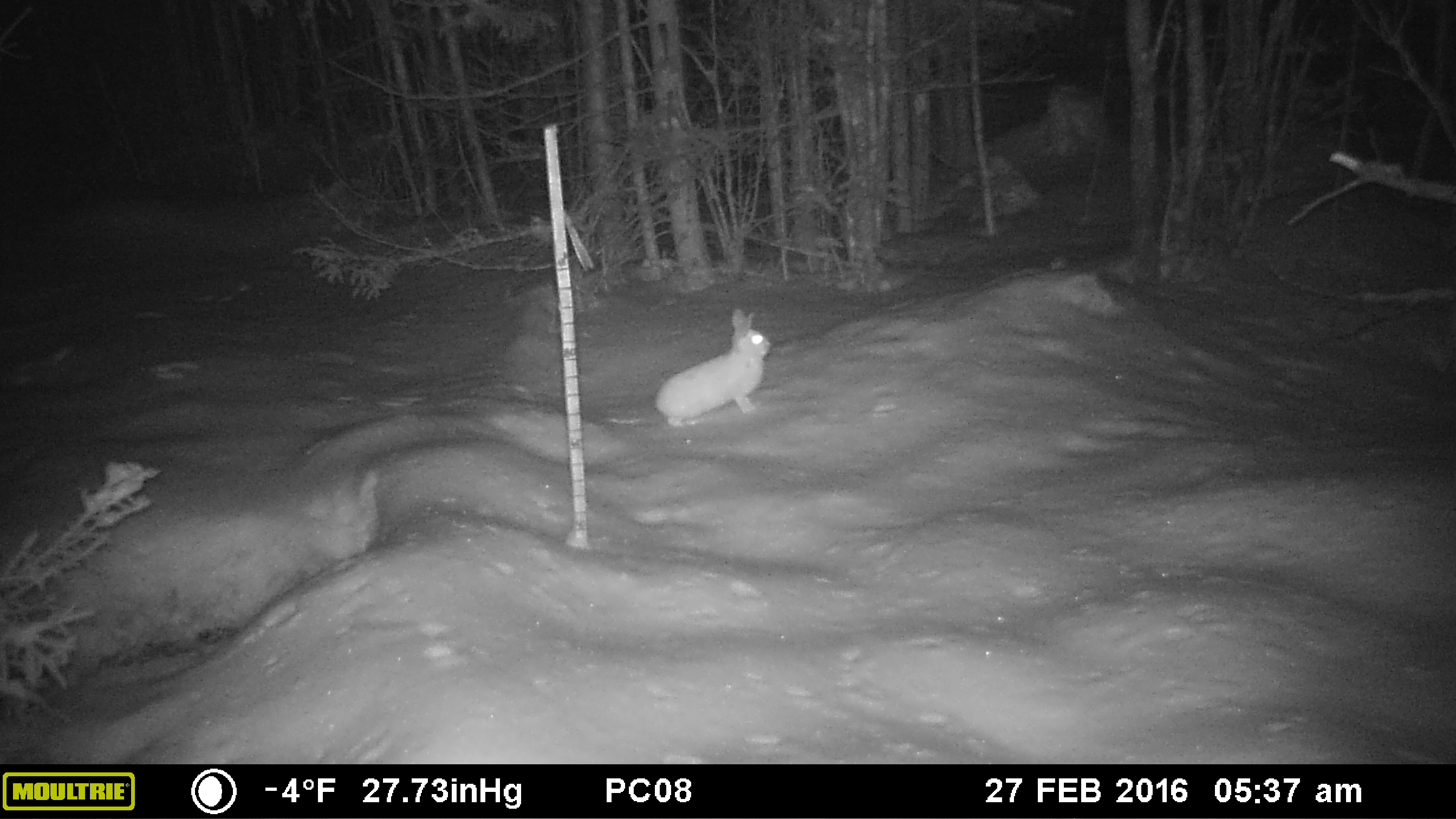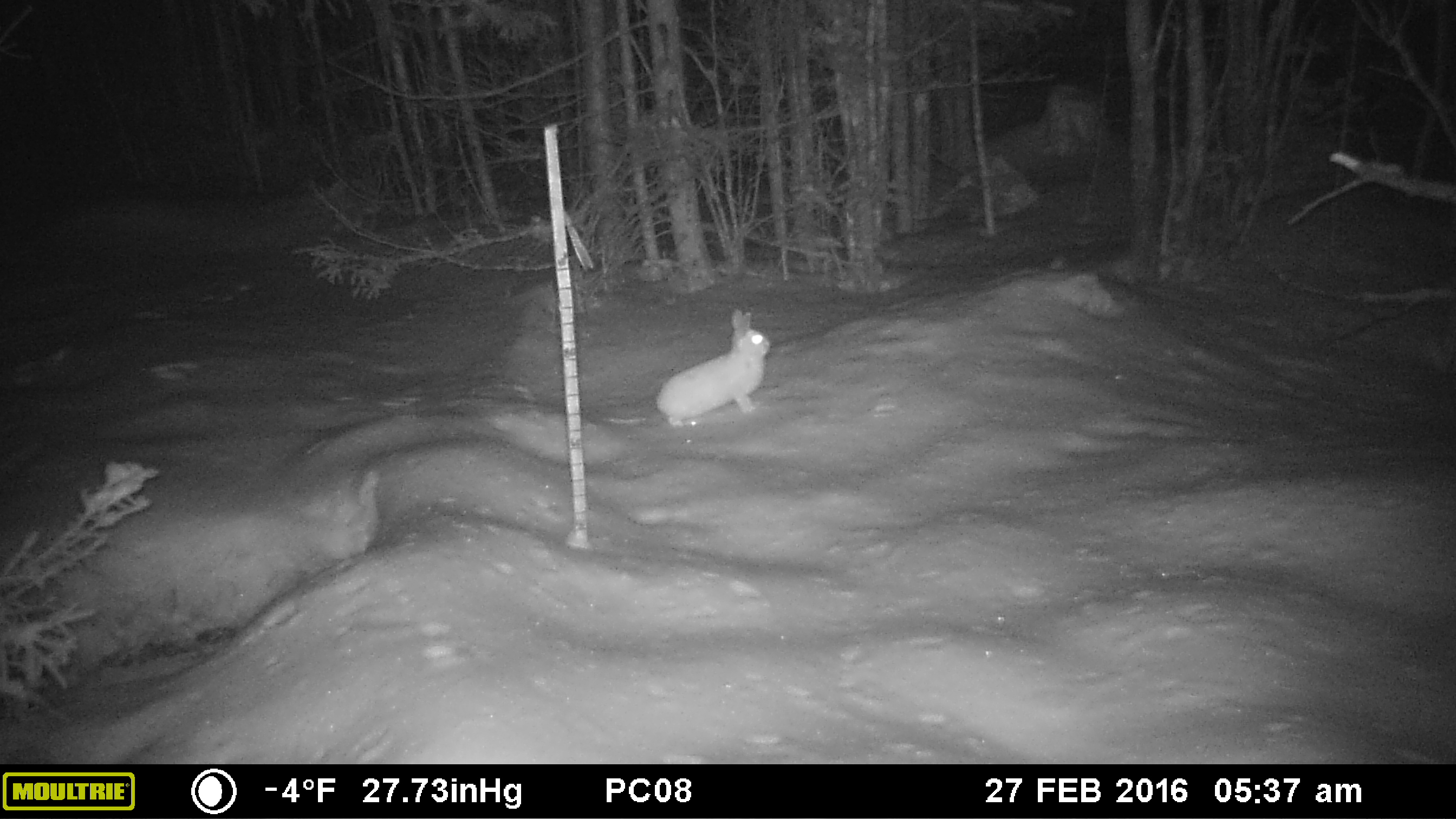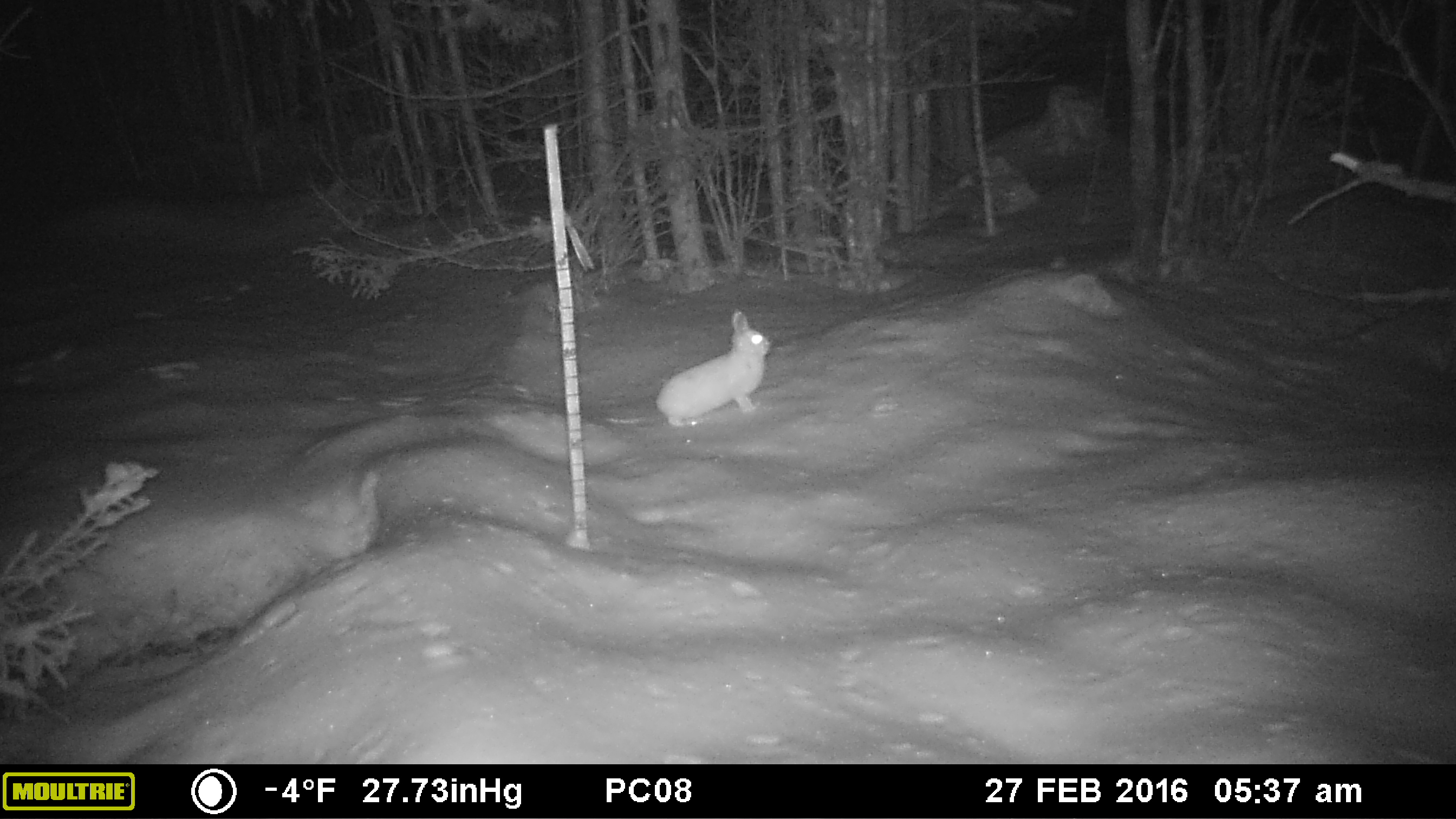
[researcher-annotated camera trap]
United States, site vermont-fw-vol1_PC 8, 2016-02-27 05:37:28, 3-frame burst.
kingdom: Animalia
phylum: Chordata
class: Mammalia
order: Lagomorpha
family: Leporidae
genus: Lepus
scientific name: Lepus americanus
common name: snowshoe hare